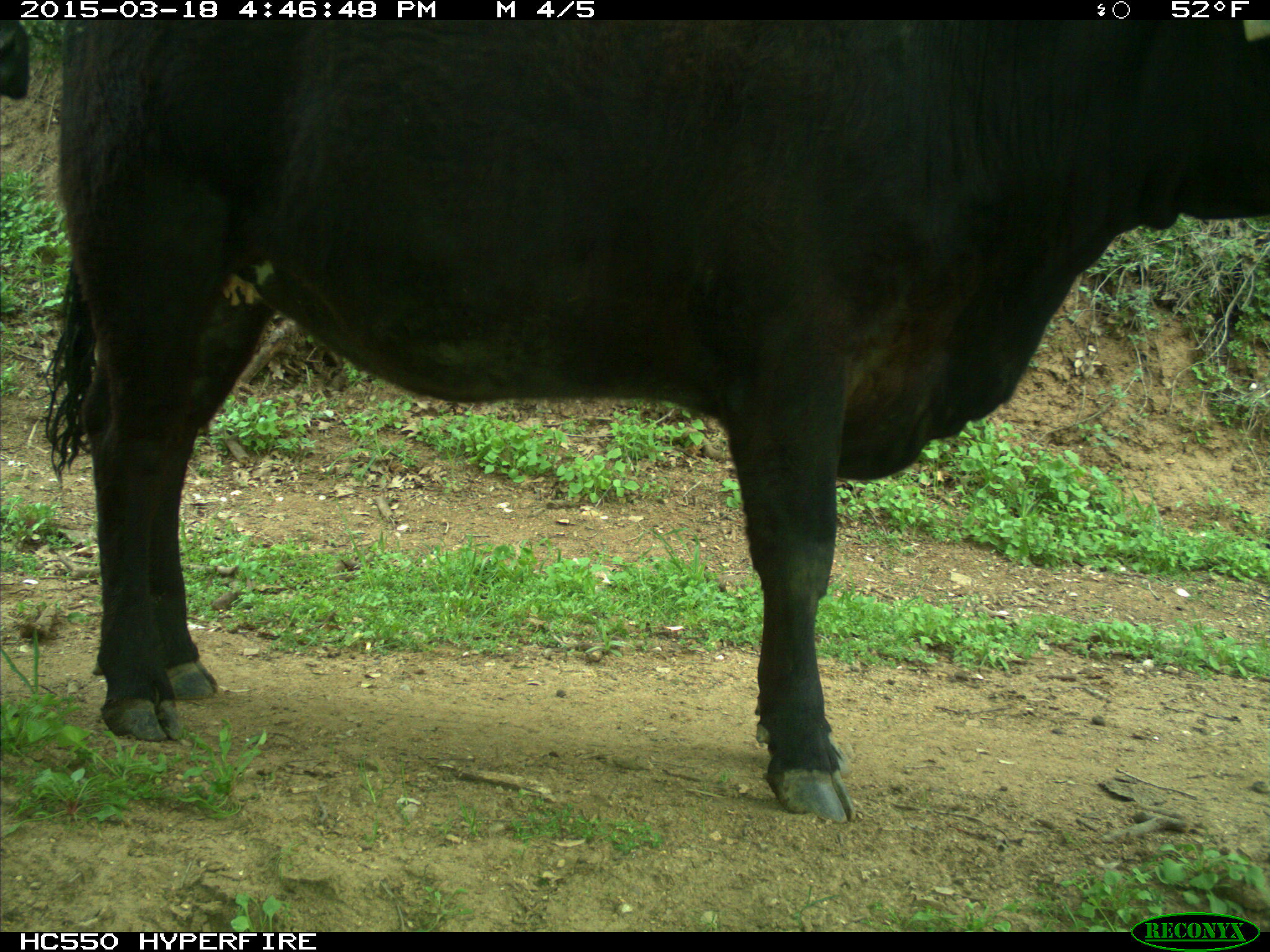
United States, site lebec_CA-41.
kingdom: Animalia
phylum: Chordata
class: Mammalia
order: Artiodactyla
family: Bovidae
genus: Bos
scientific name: Bos taurus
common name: domestic cow